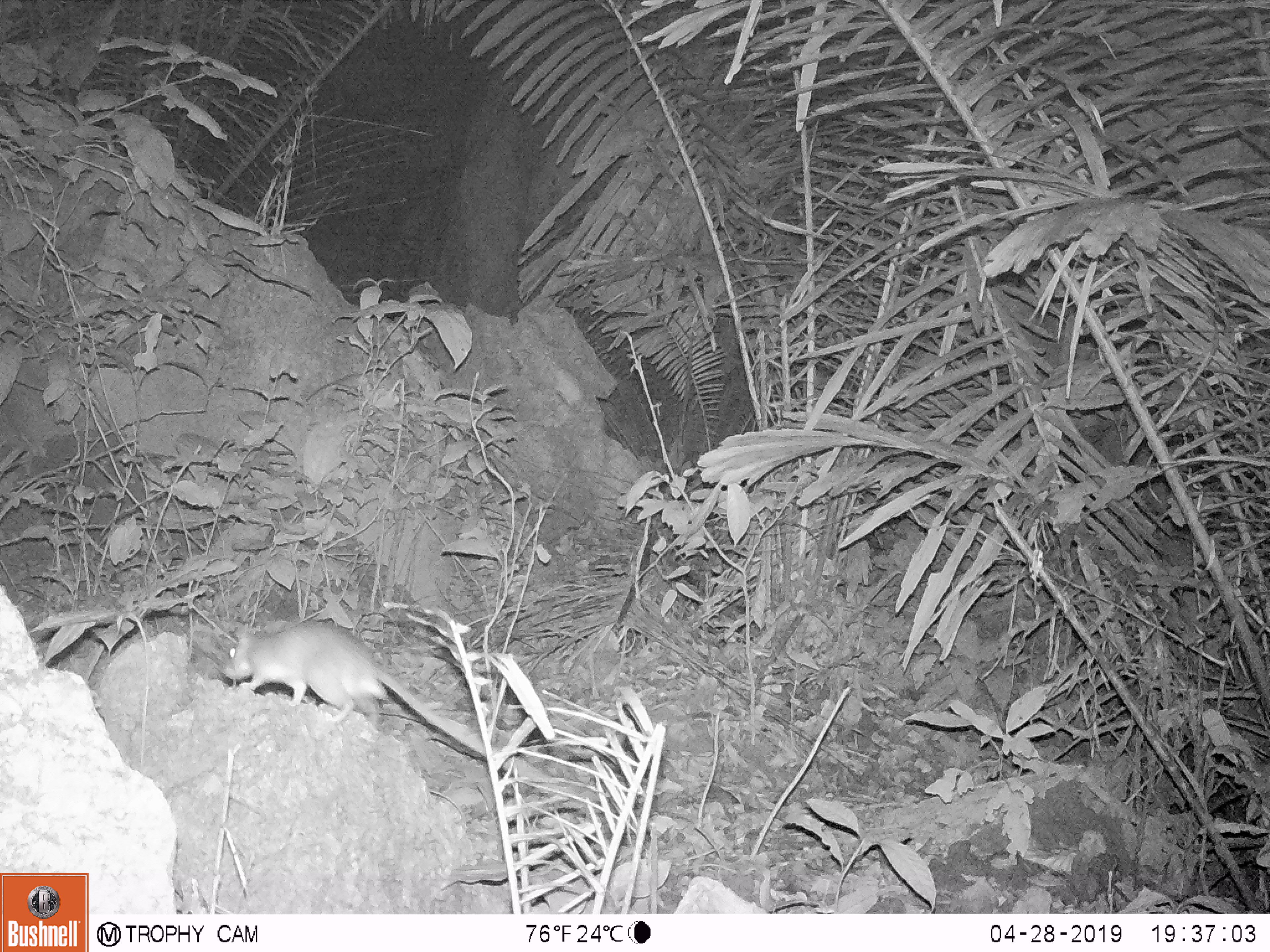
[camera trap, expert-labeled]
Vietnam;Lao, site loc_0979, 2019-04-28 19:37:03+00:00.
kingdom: Animalia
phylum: Chordata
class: Mammalia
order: Rodentia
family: Muridae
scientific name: Muridae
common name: old-world mice and rats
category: unidentified murid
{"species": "unidentified murid (old-world mice and rats) (Muridae)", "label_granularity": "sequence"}